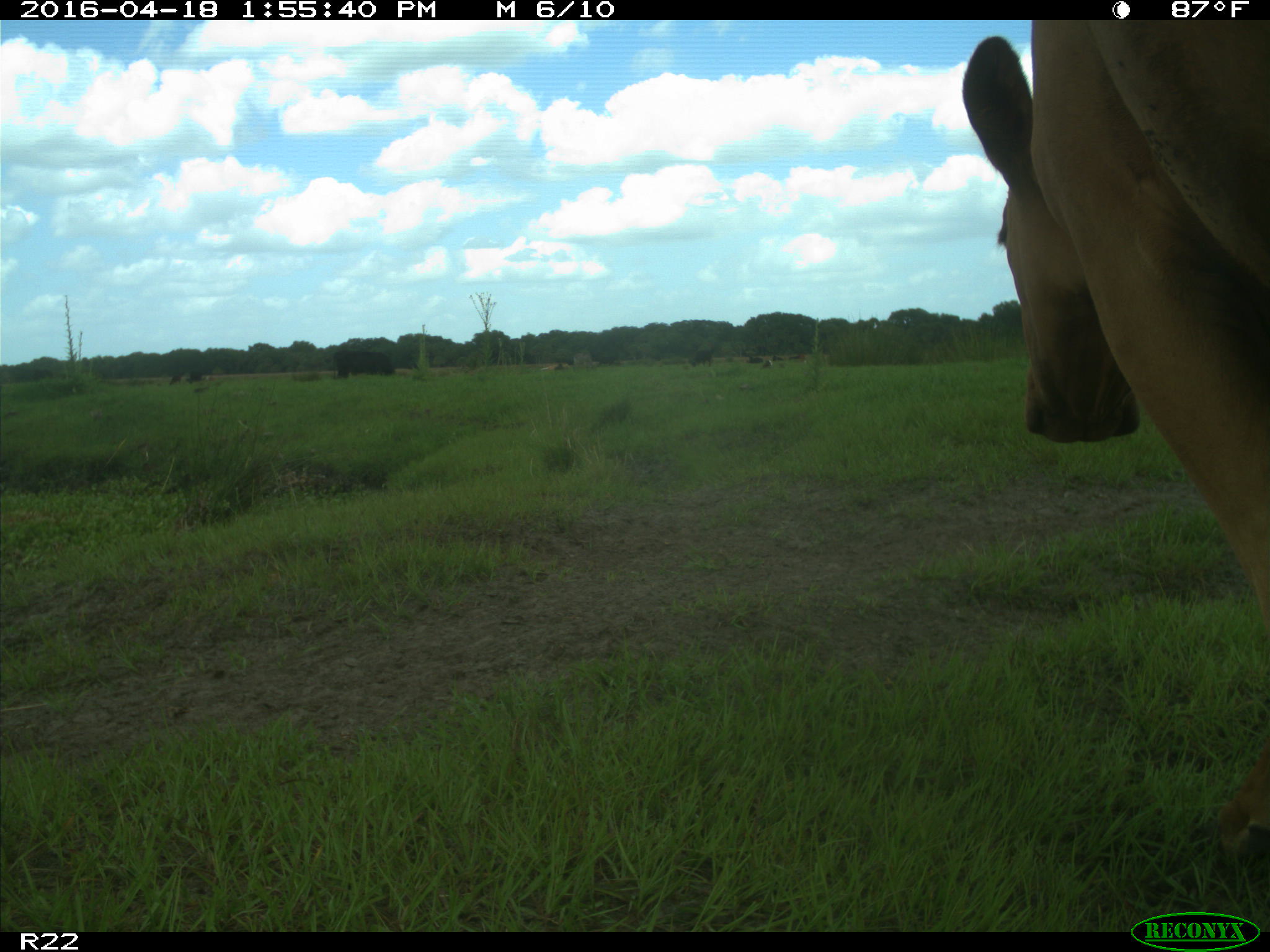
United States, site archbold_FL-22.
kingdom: Animalia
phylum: Chordata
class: Mammalia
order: Artiodactyla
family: Bovidae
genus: Bos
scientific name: Bos taurus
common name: domestic cow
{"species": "Bos taurus (domestic cow)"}